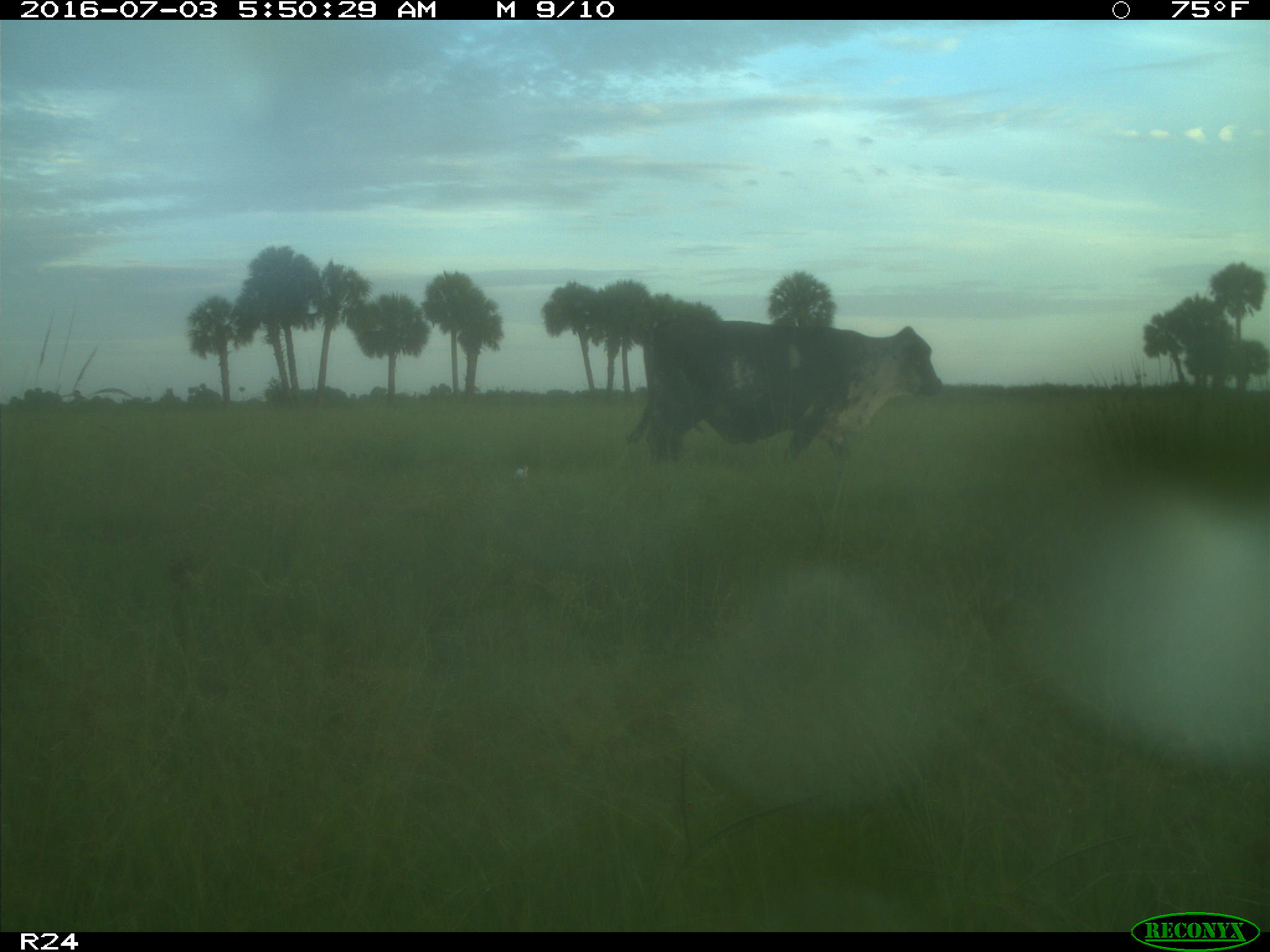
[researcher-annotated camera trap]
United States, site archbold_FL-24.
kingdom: Animalia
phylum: Chordata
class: Mammalia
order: Artiodactyla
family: Bovidae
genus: Bos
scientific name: Bos taurus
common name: domestic cow